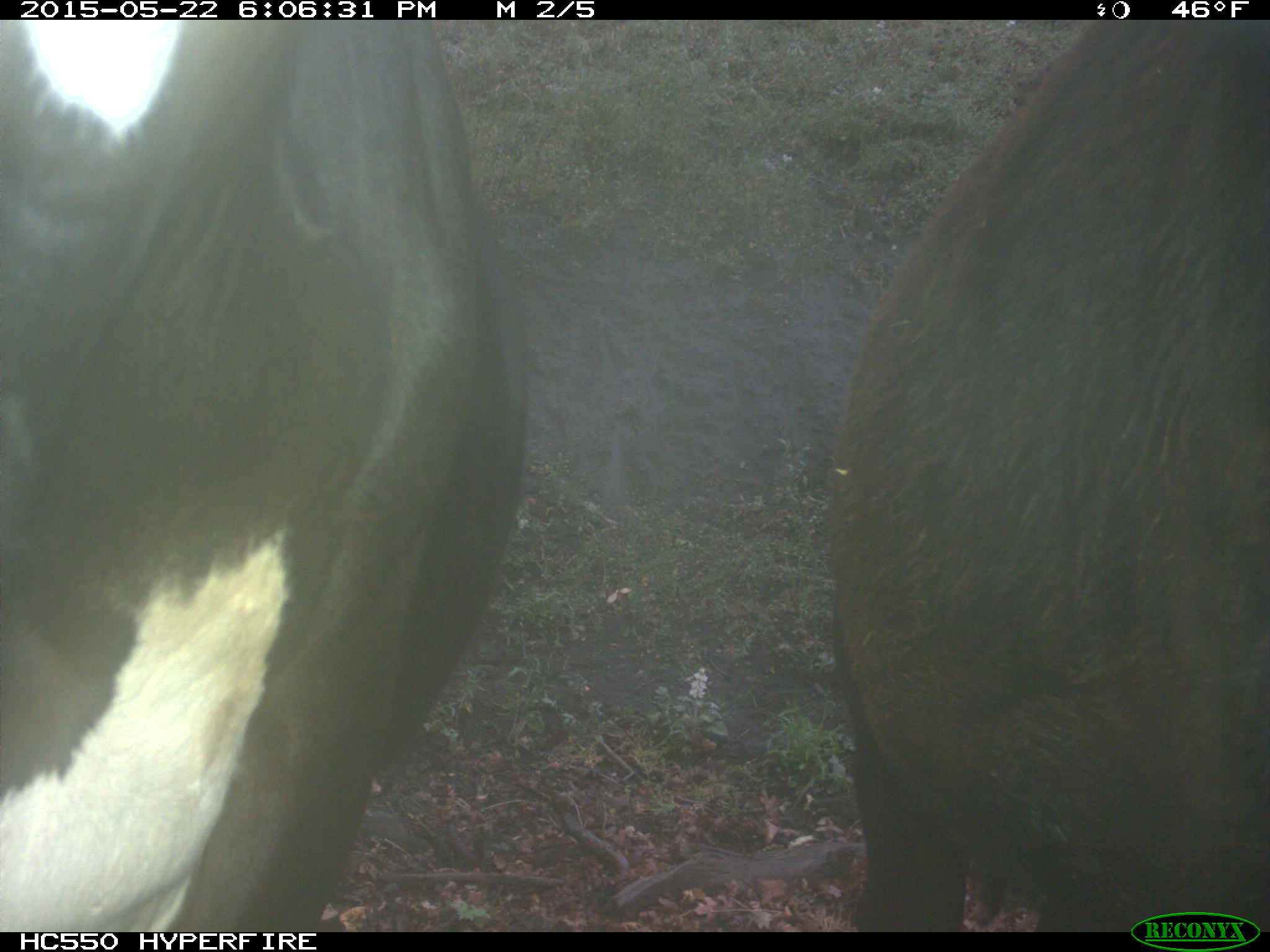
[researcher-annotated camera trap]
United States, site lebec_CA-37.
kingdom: Animalia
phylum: Chordata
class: Mammalia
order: Artiodactyla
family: Bovidae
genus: Bos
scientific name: Bos taurus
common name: domestic cow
Bos taurus (domestic cow).